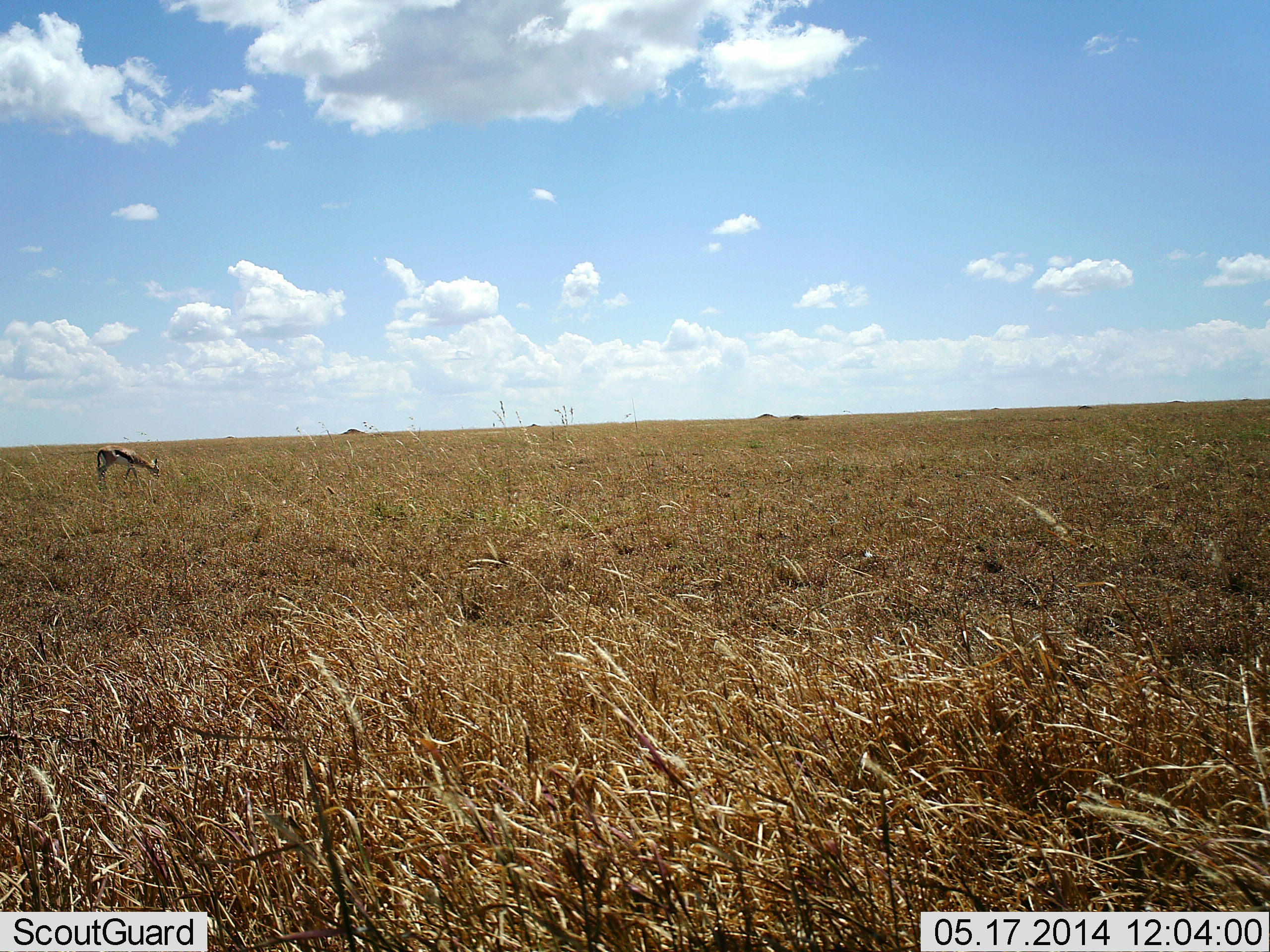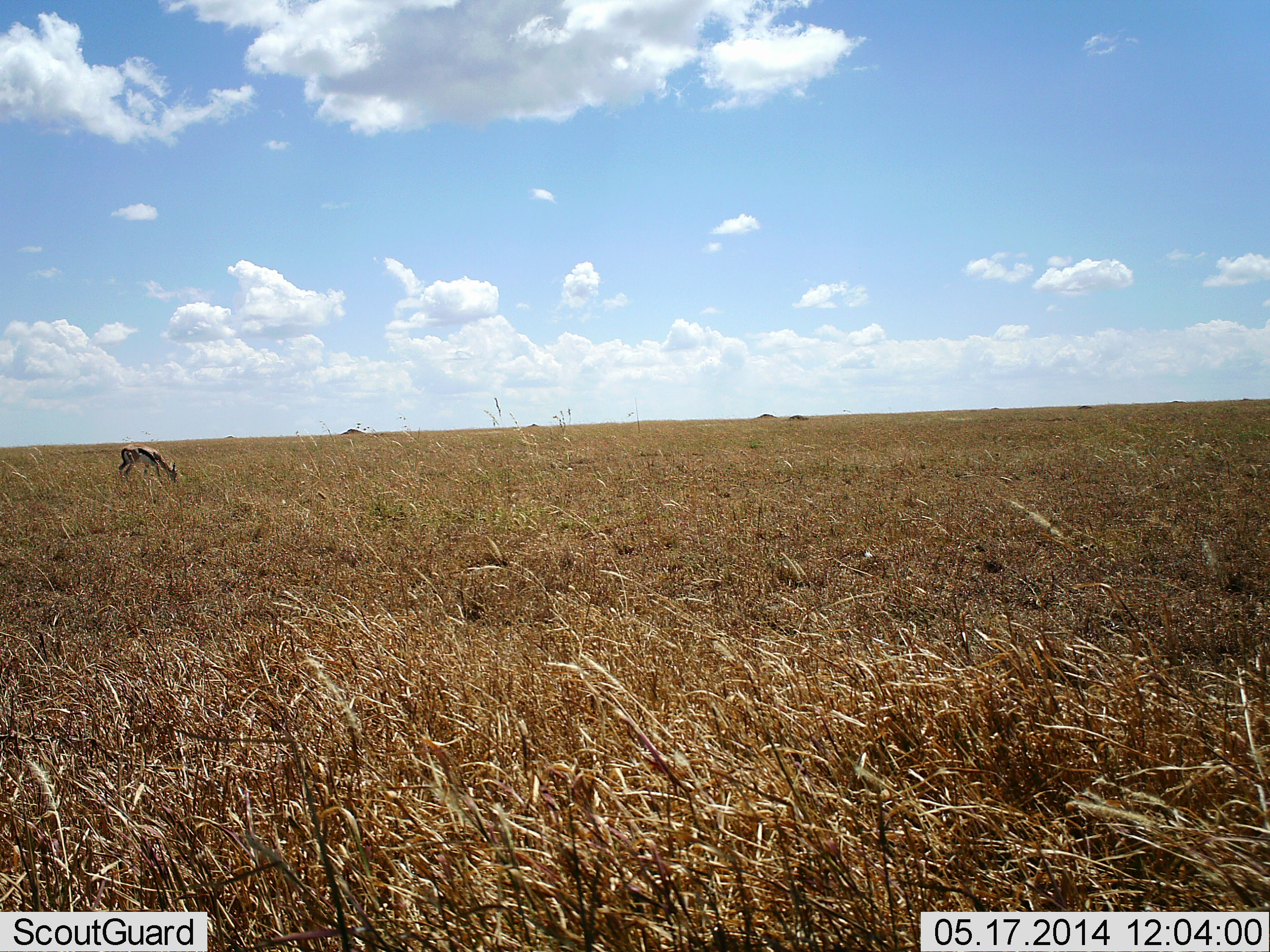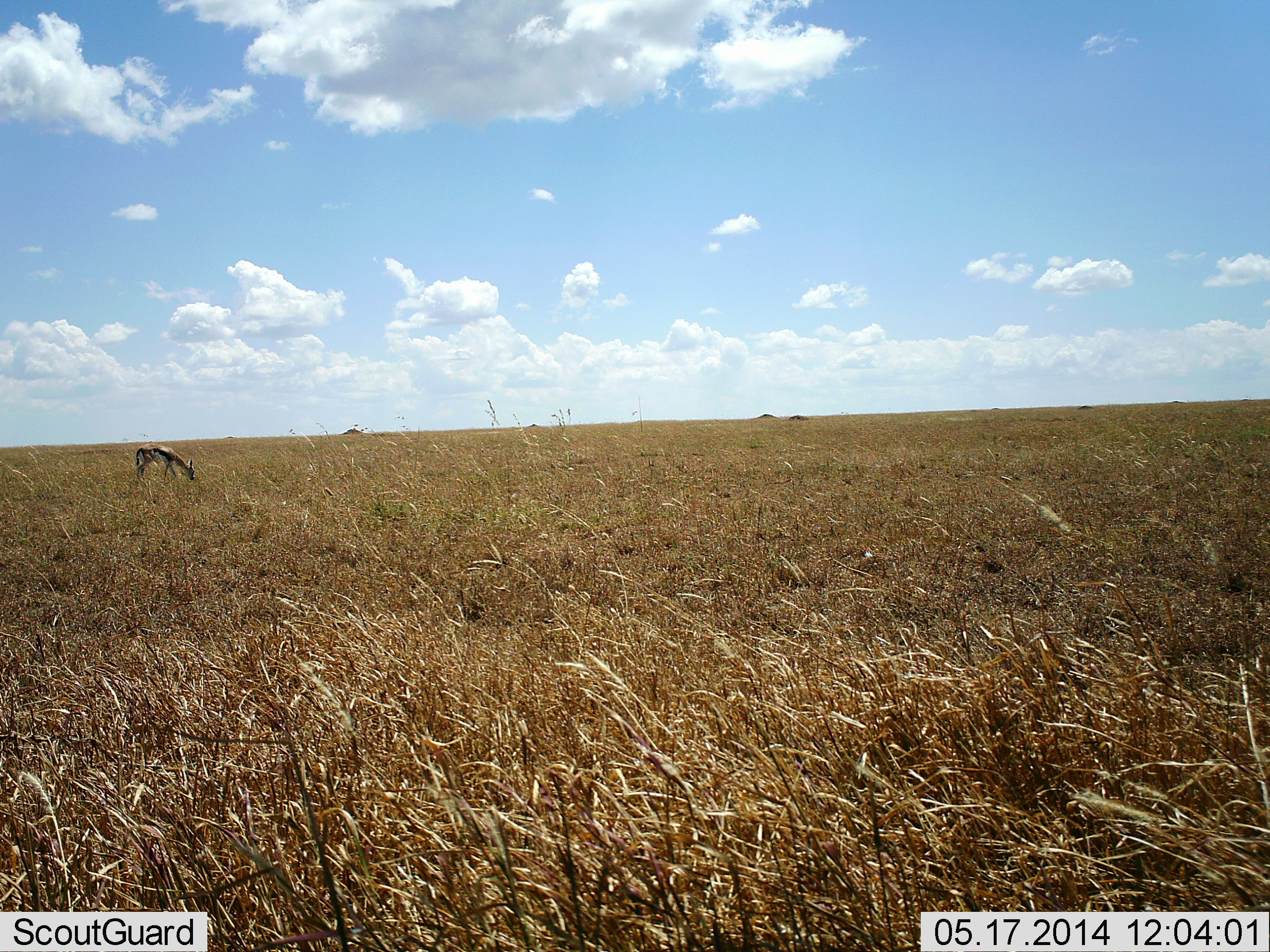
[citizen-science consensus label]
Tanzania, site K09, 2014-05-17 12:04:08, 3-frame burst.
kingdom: Animalia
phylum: Chordata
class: Mammalia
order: Artiodactyla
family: Bovidae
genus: Eudorcas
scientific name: Eudorcas thomsonii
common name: thomson's gazelle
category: gazellethomsons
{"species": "gazellethomsons (thomson's gazelle) (Eudorcas thomsonii)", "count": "1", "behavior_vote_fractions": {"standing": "10%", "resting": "0%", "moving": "50%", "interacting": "0%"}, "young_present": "0%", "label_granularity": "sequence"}